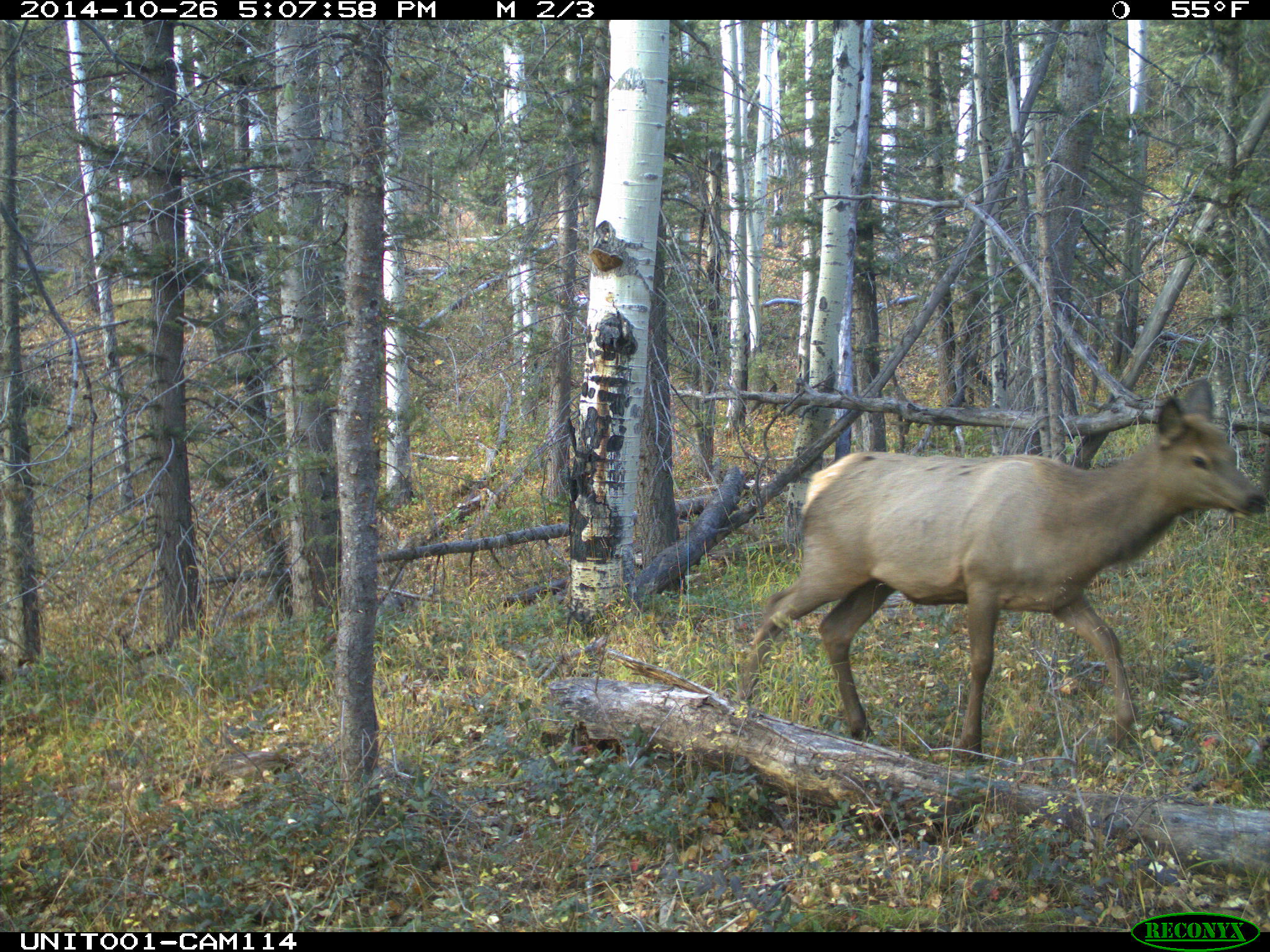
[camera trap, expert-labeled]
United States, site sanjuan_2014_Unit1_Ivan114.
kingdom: Animalia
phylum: Chordata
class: Mammalia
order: Artiodactyla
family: Cervidae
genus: Cervus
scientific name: Cervus elaphus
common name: red deer